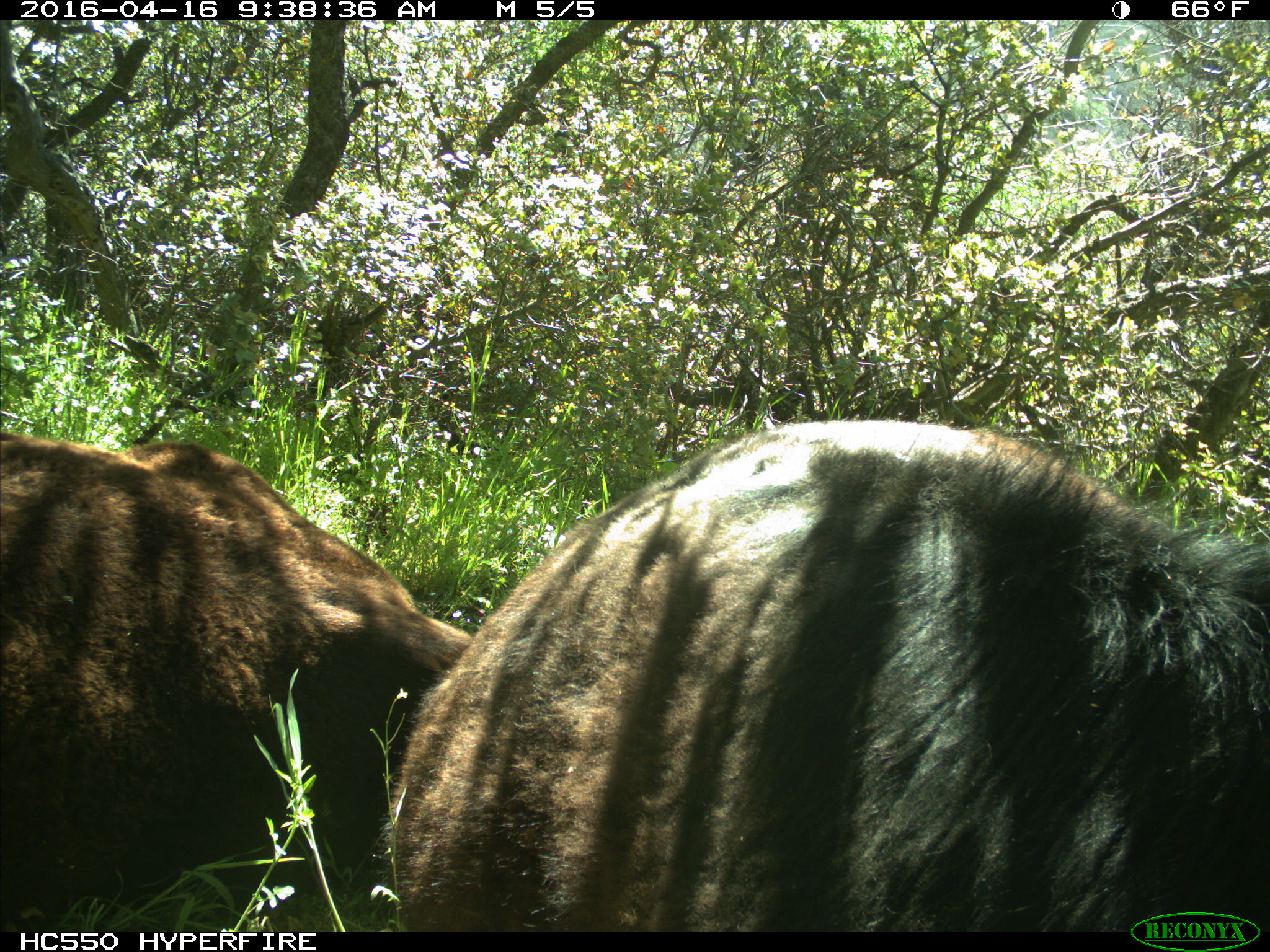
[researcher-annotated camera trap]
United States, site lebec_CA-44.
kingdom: Animalia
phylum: Chordata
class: Mammalia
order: Artiodactyla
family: Bovidae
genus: Bos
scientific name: Bos taurus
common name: domestic cow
Bos taurus (domestic cow).